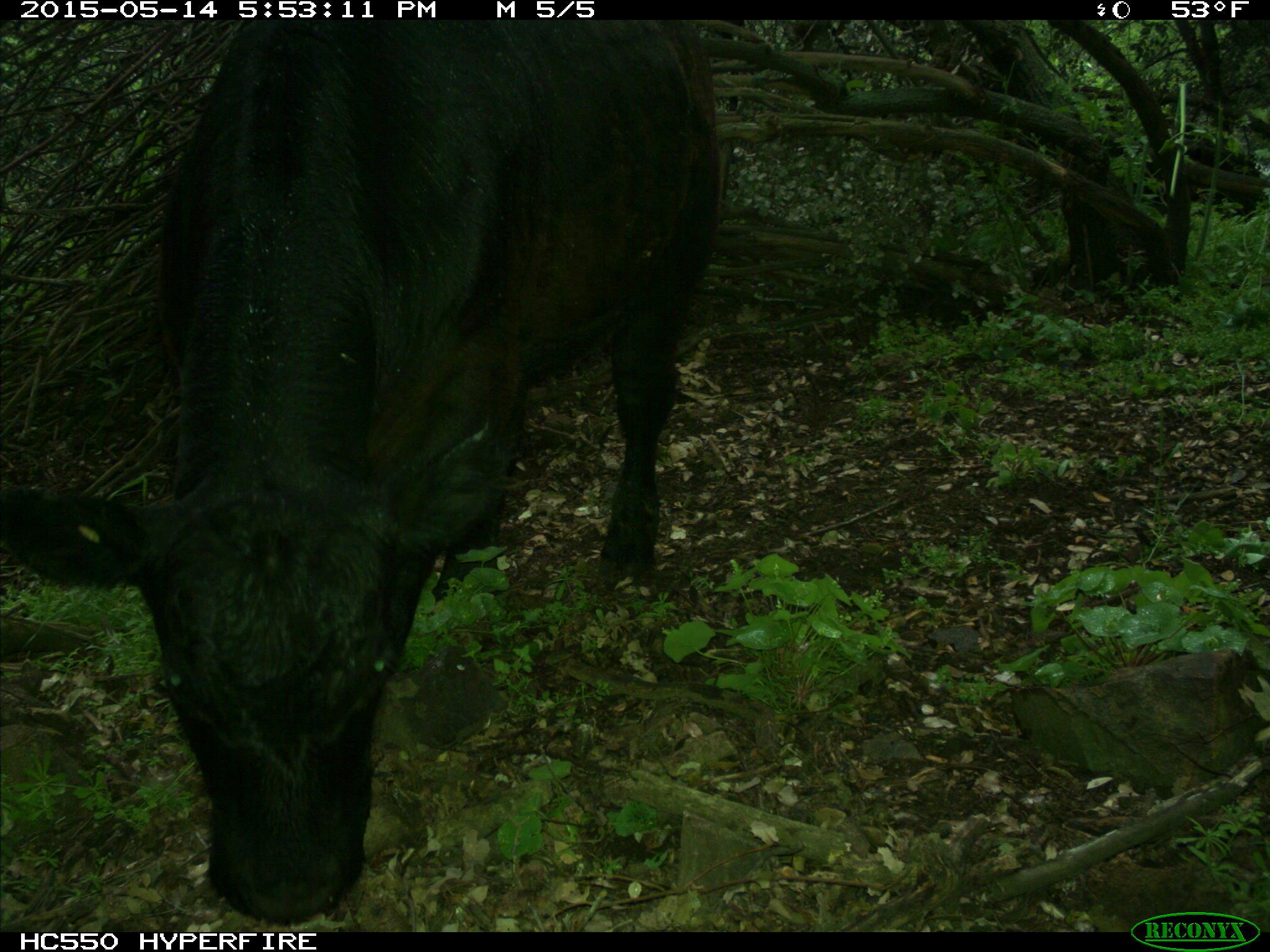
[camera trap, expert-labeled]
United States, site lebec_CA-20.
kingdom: Animalia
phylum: Chordata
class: Mammalia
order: Artiodactyla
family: Bovidae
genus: Bos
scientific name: Bos taurus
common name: domestic cow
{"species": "Bos taurus (domestic cow)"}